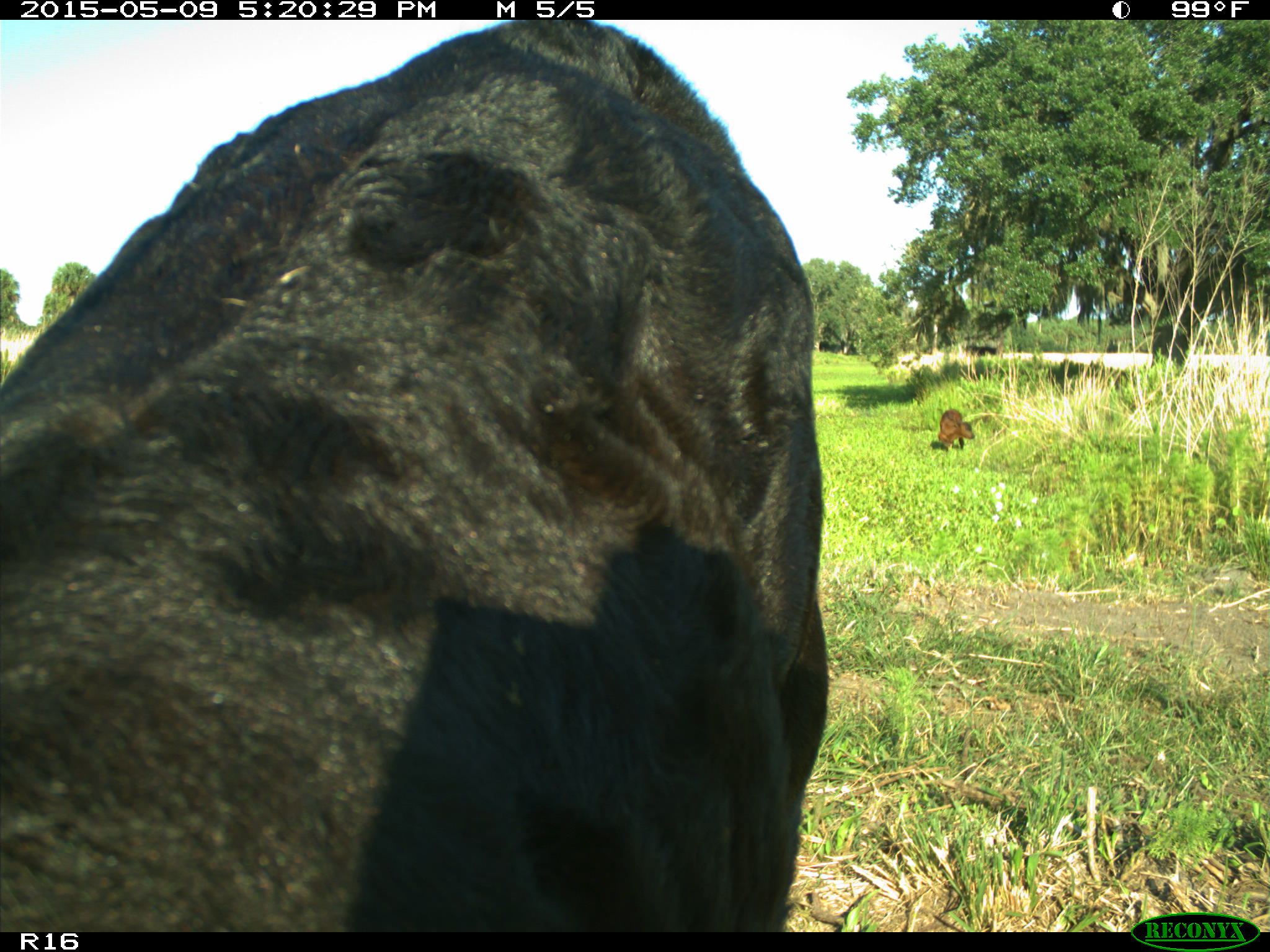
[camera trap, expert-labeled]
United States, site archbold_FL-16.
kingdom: Animalia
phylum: Chordata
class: Mammalia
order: Artiodactyla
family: Suidae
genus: Sus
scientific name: Sus scrofa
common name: wild boar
Sus scrofa (wild boar).